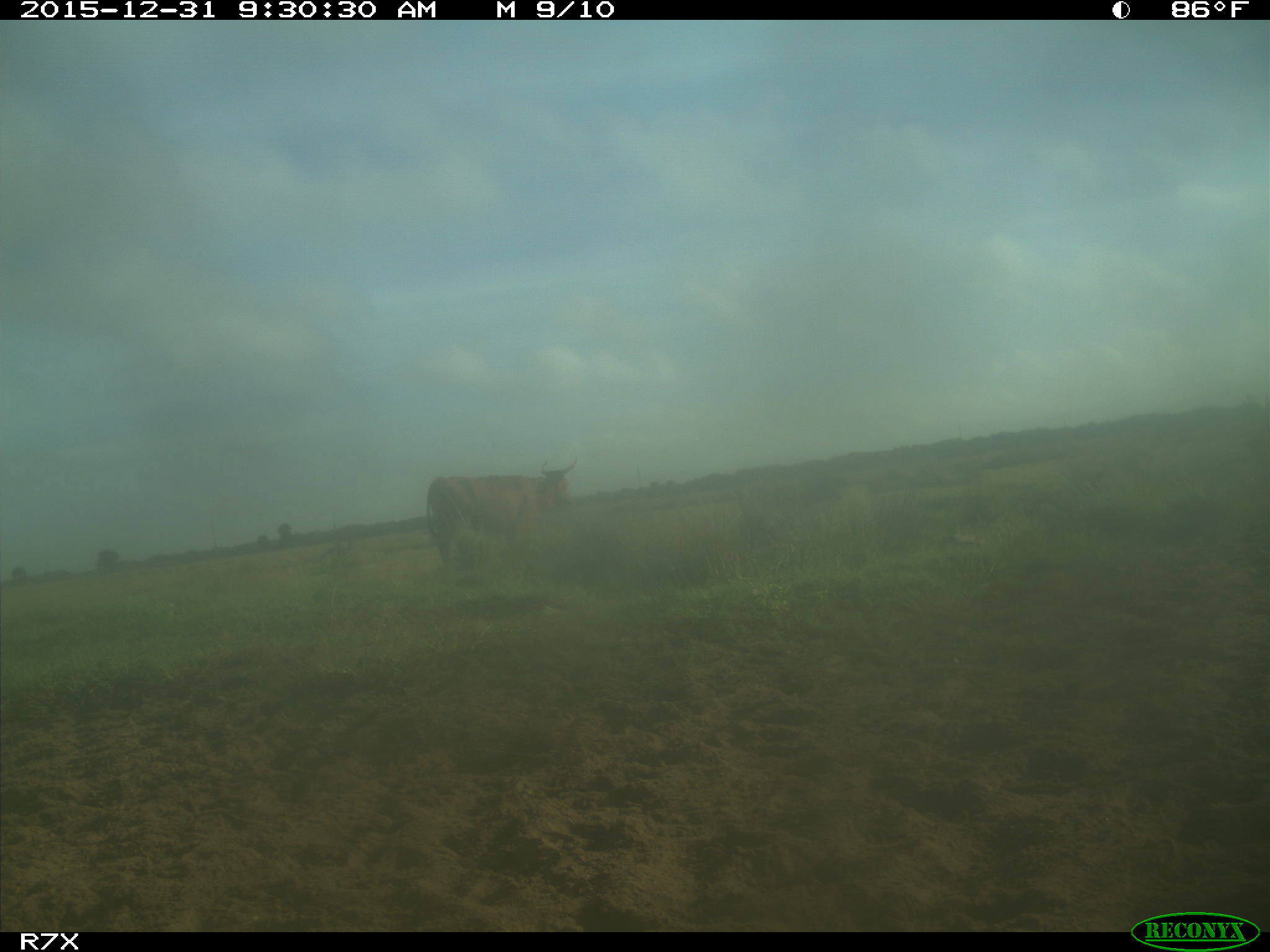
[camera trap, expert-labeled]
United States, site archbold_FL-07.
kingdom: Animalia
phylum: Chordata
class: Mammalia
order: Artiodactyla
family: Bovidae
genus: Bos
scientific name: Bos taurus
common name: domestic cow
Bos taurus (domestic cow).